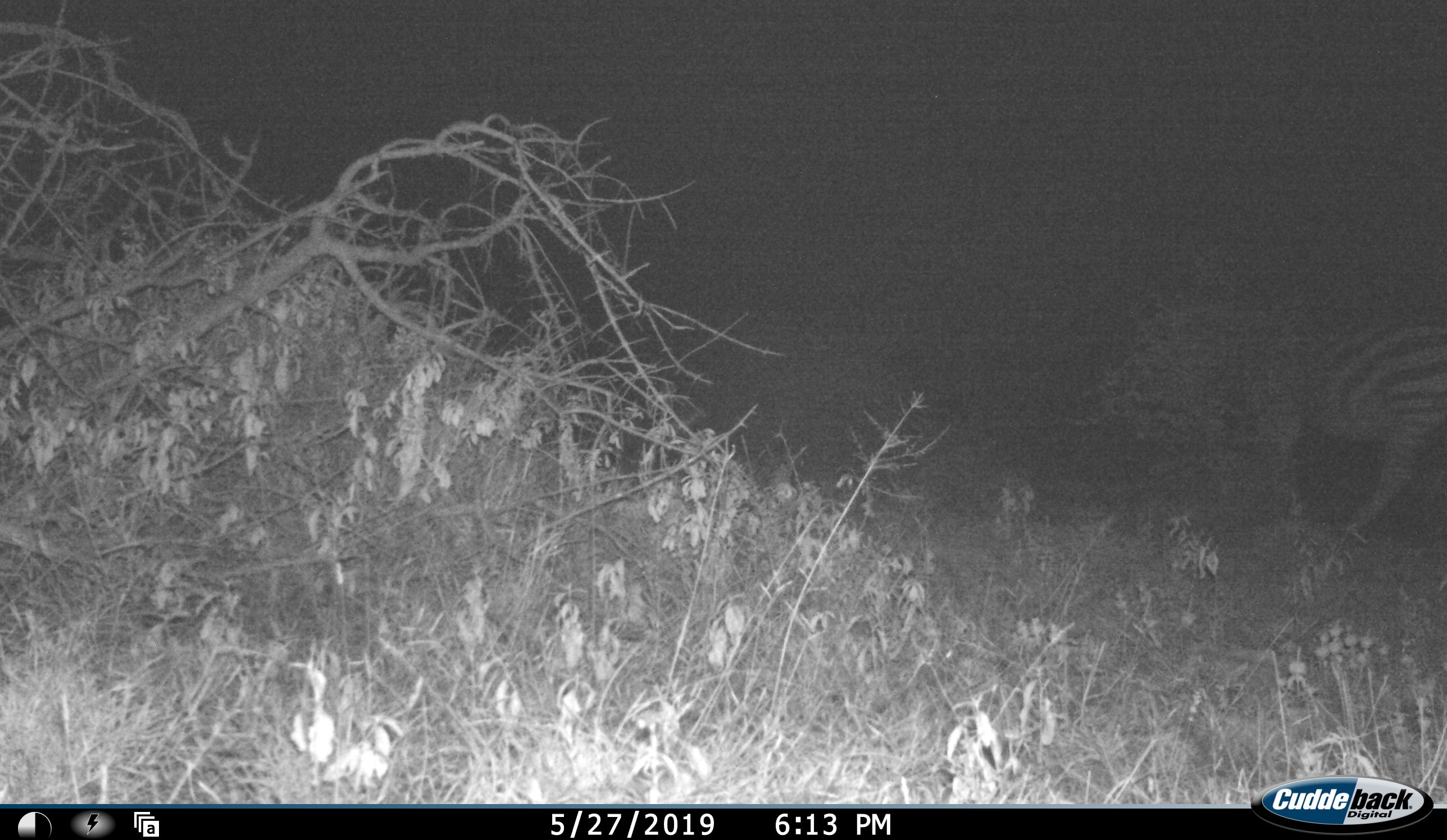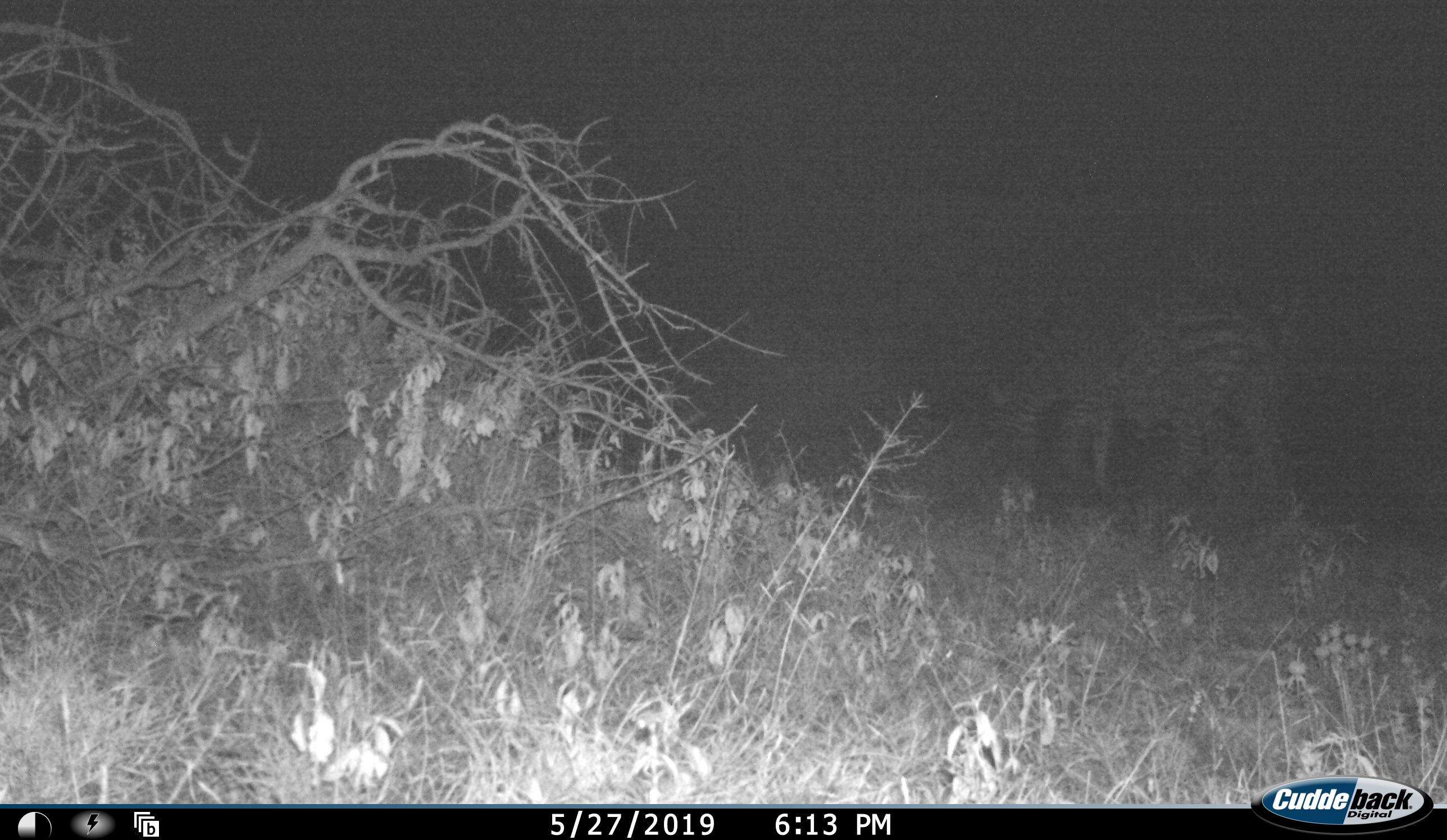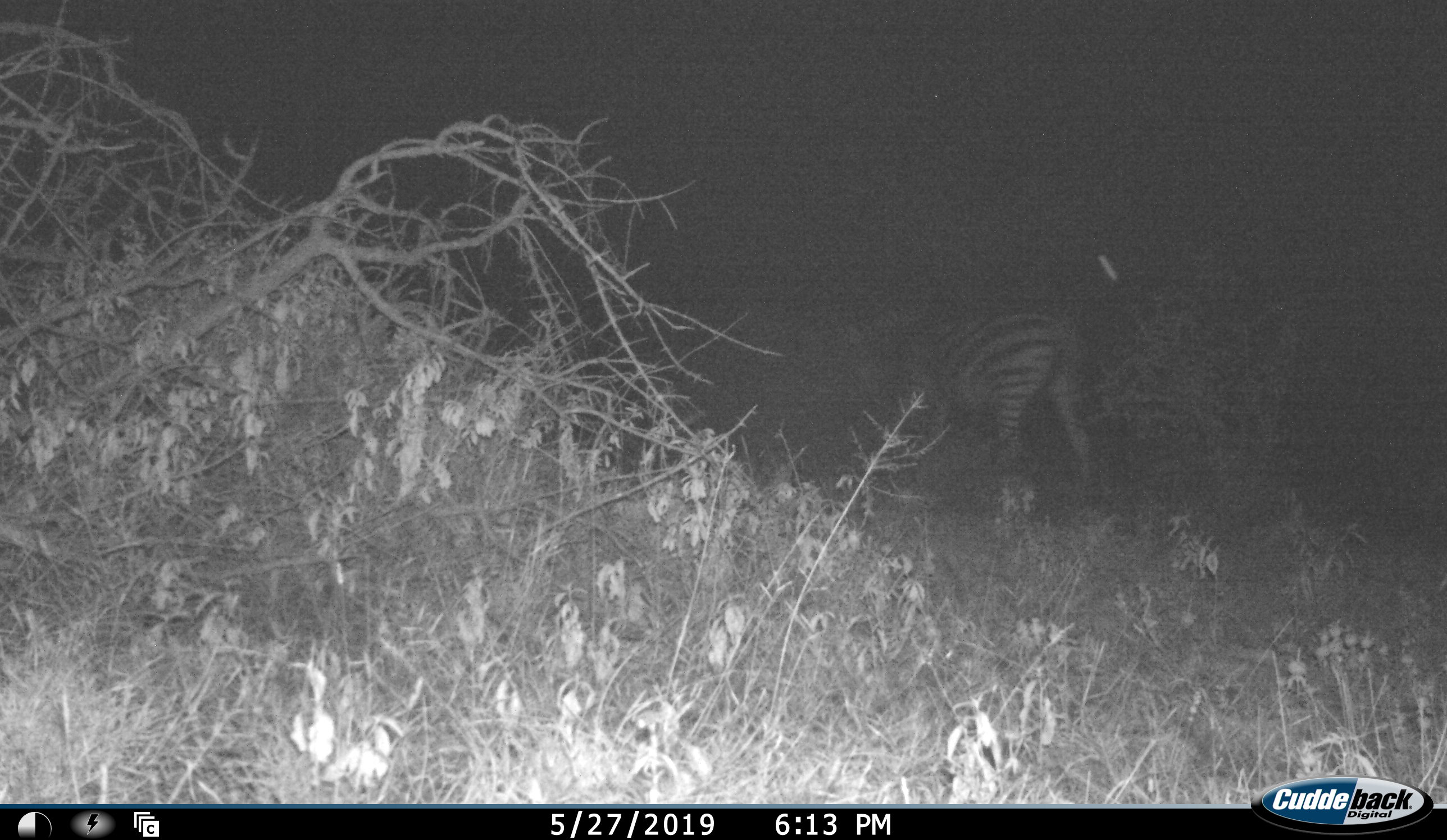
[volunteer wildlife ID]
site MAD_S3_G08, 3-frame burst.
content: unidentified animal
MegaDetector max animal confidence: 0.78